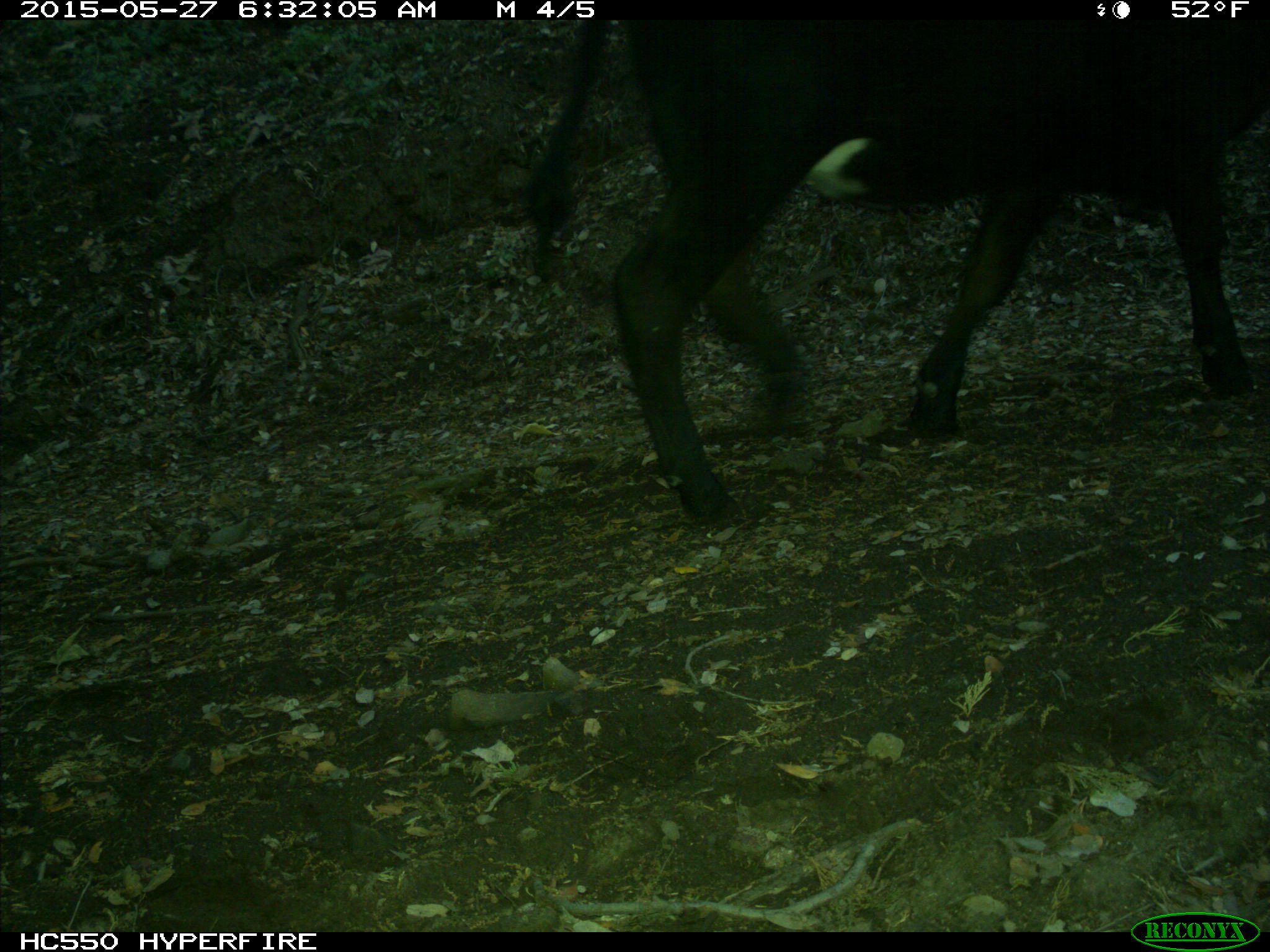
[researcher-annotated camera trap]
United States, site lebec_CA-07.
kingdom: Animalia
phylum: Chordata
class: Mammalia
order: Artiodactyla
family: Bovidae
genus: Bos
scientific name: Bos taurus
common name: domestic cow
Bos taurus (domestic cow).